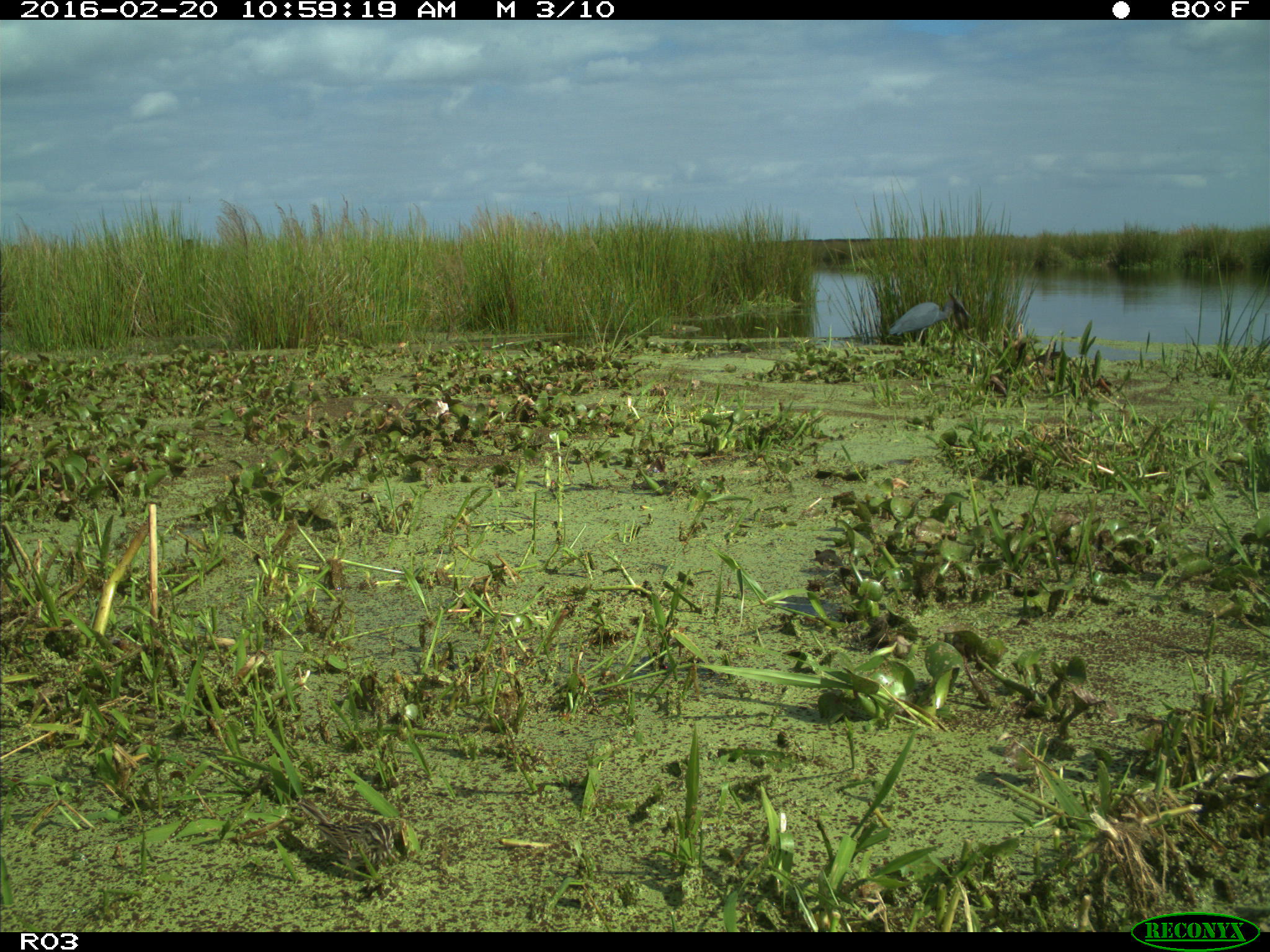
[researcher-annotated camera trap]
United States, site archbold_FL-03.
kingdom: Animalia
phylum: Chordata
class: Aves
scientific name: Aves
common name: birds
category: unidentified bird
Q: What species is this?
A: Unidentified bird (birds) (Aves).